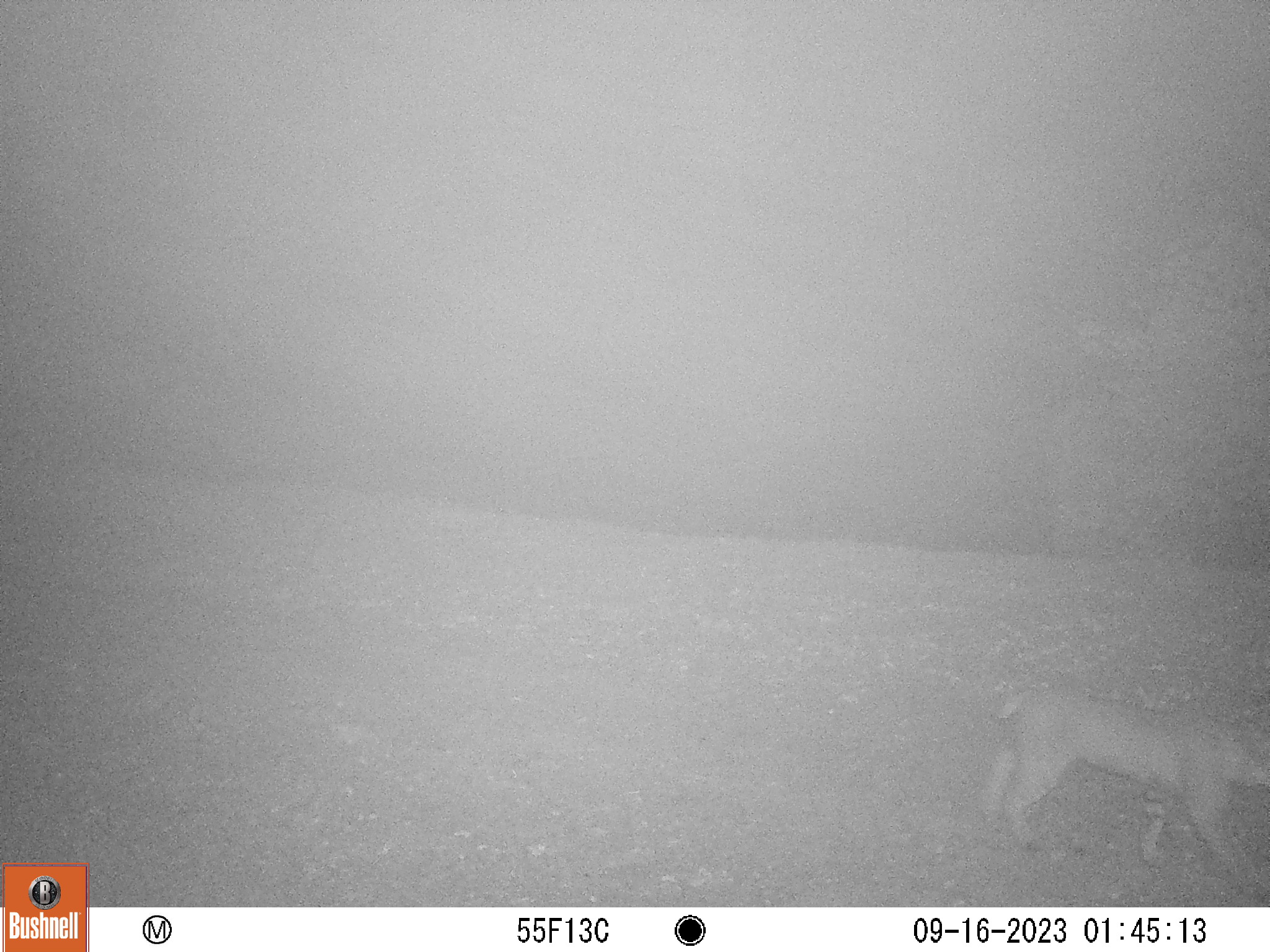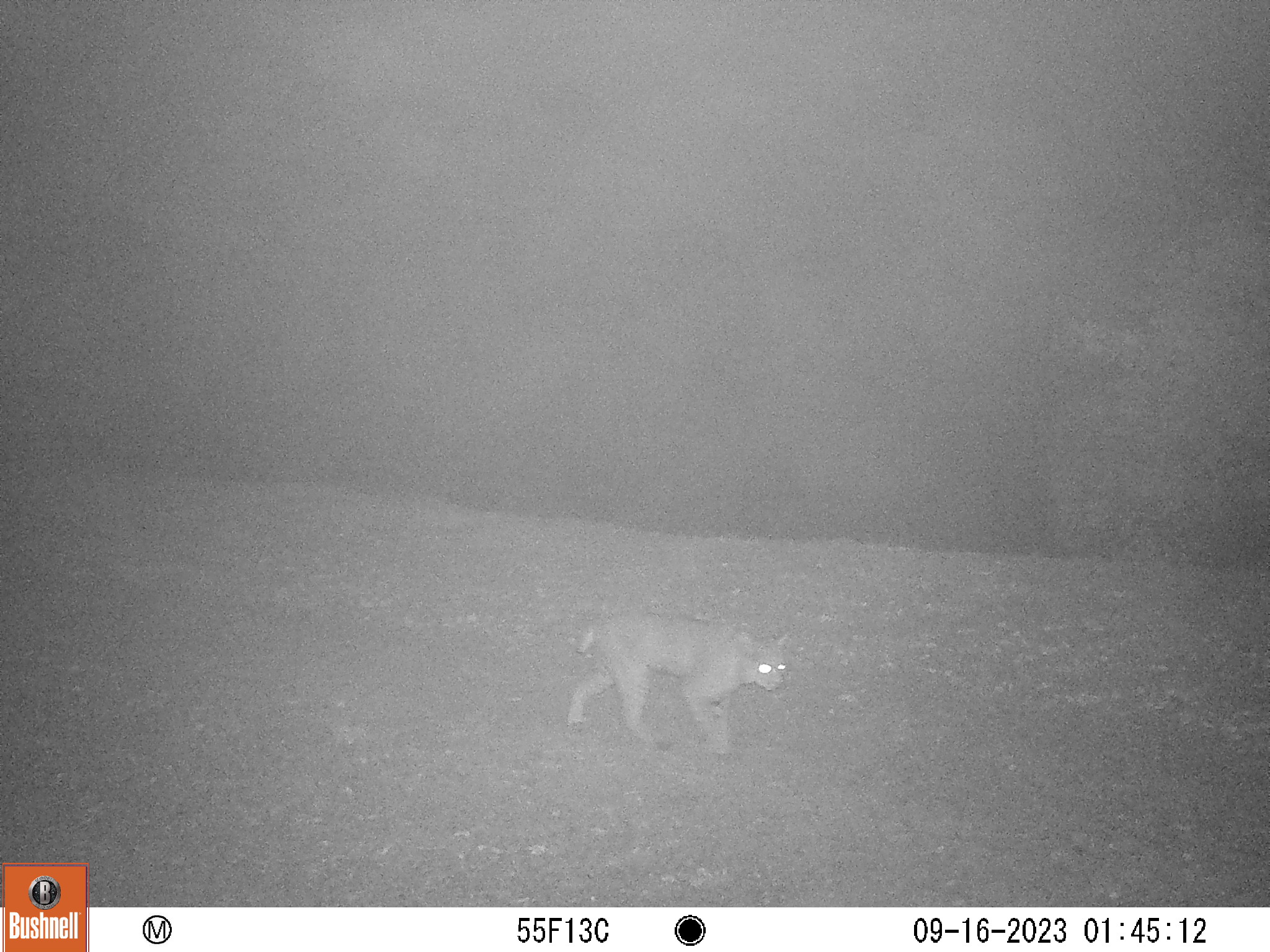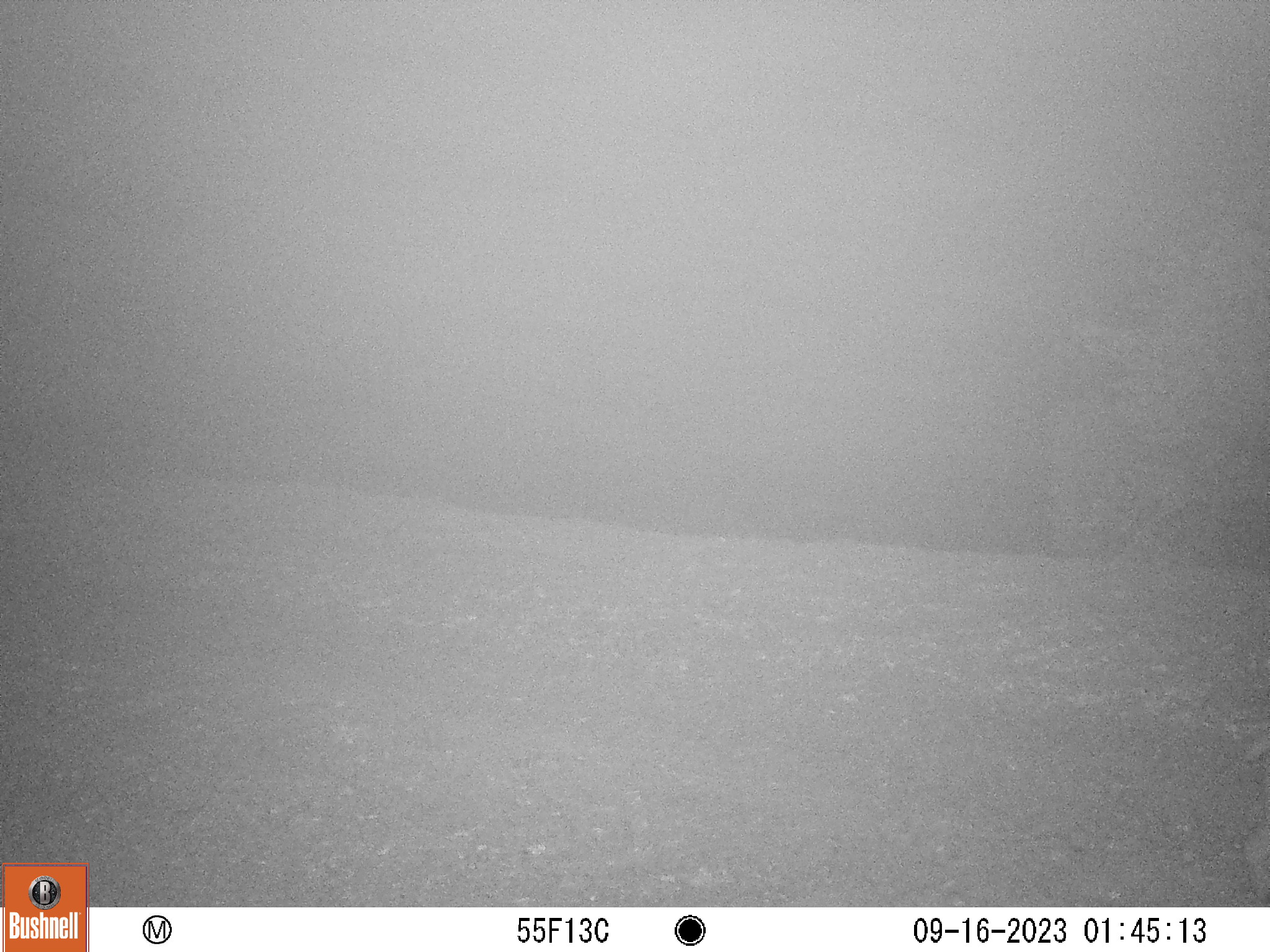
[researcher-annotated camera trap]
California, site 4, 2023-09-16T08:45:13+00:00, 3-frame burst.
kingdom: Animalia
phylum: Chordata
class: Mammalia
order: Carnivora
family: Felidae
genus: Lynx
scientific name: Lynx rufus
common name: bobcat